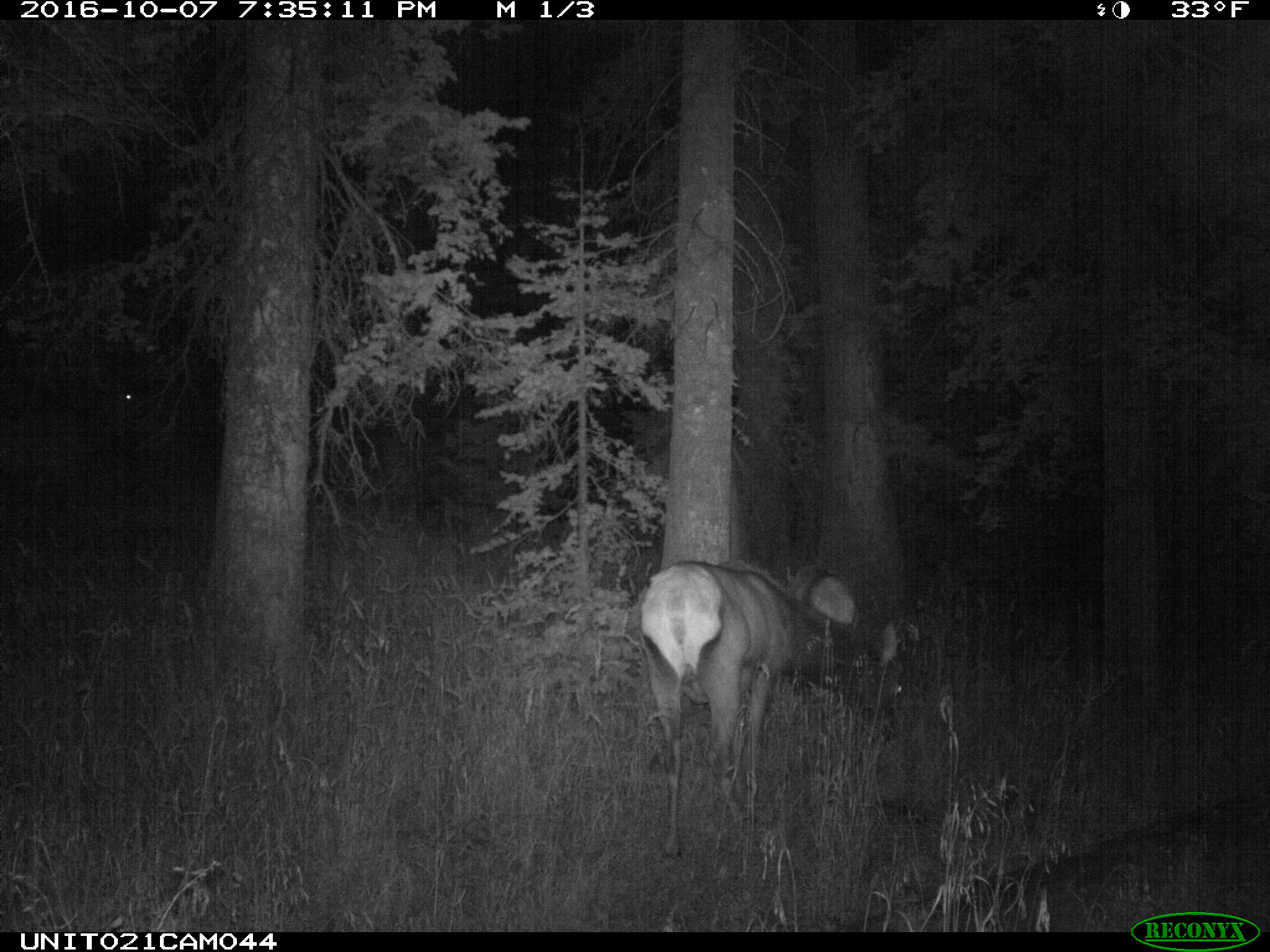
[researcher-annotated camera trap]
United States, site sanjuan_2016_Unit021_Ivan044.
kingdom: Animalia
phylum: Chordata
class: Mammalia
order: Artiodactyla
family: Cervidae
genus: Cervus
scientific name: Cervus elaphus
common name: red deer